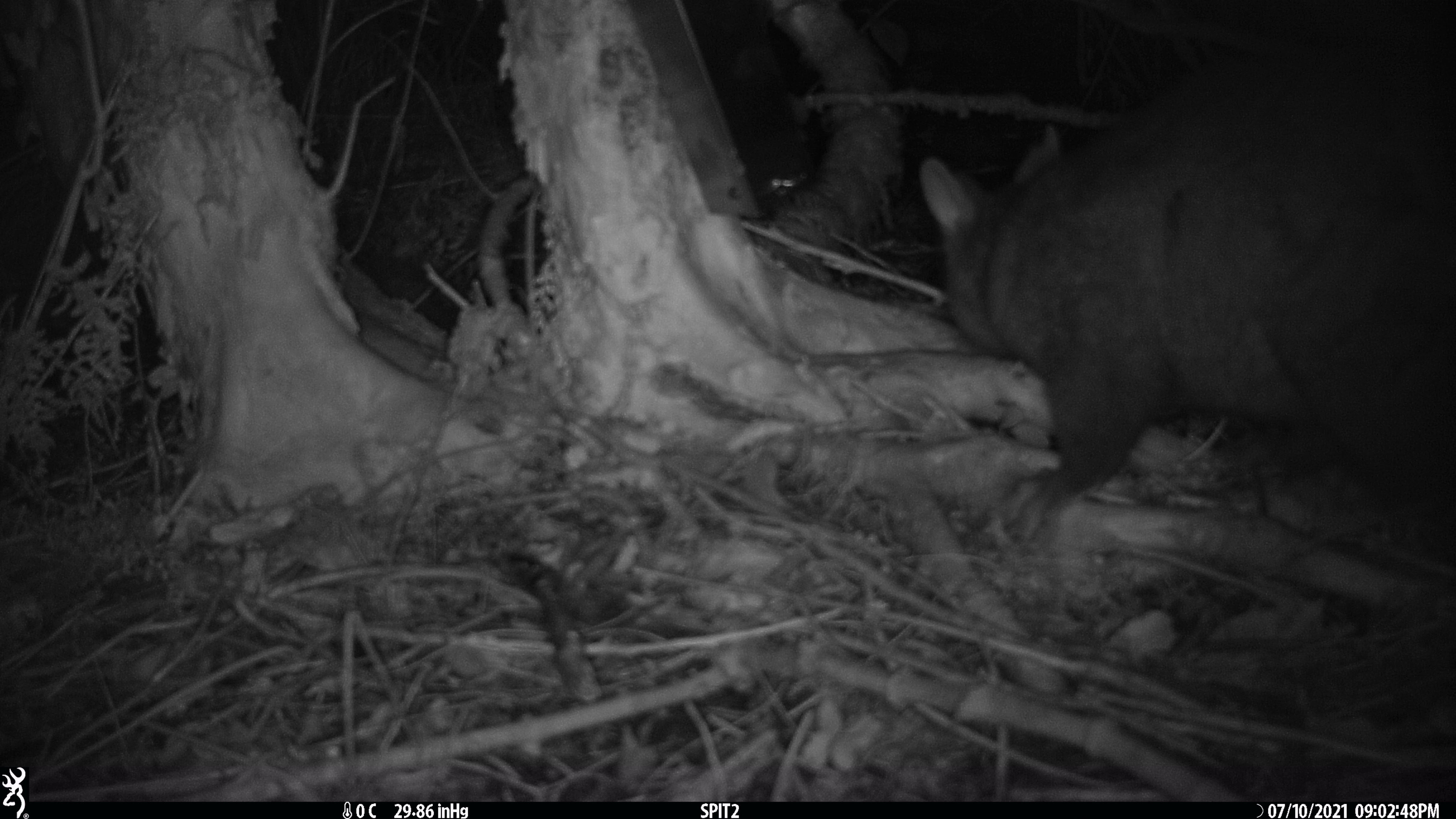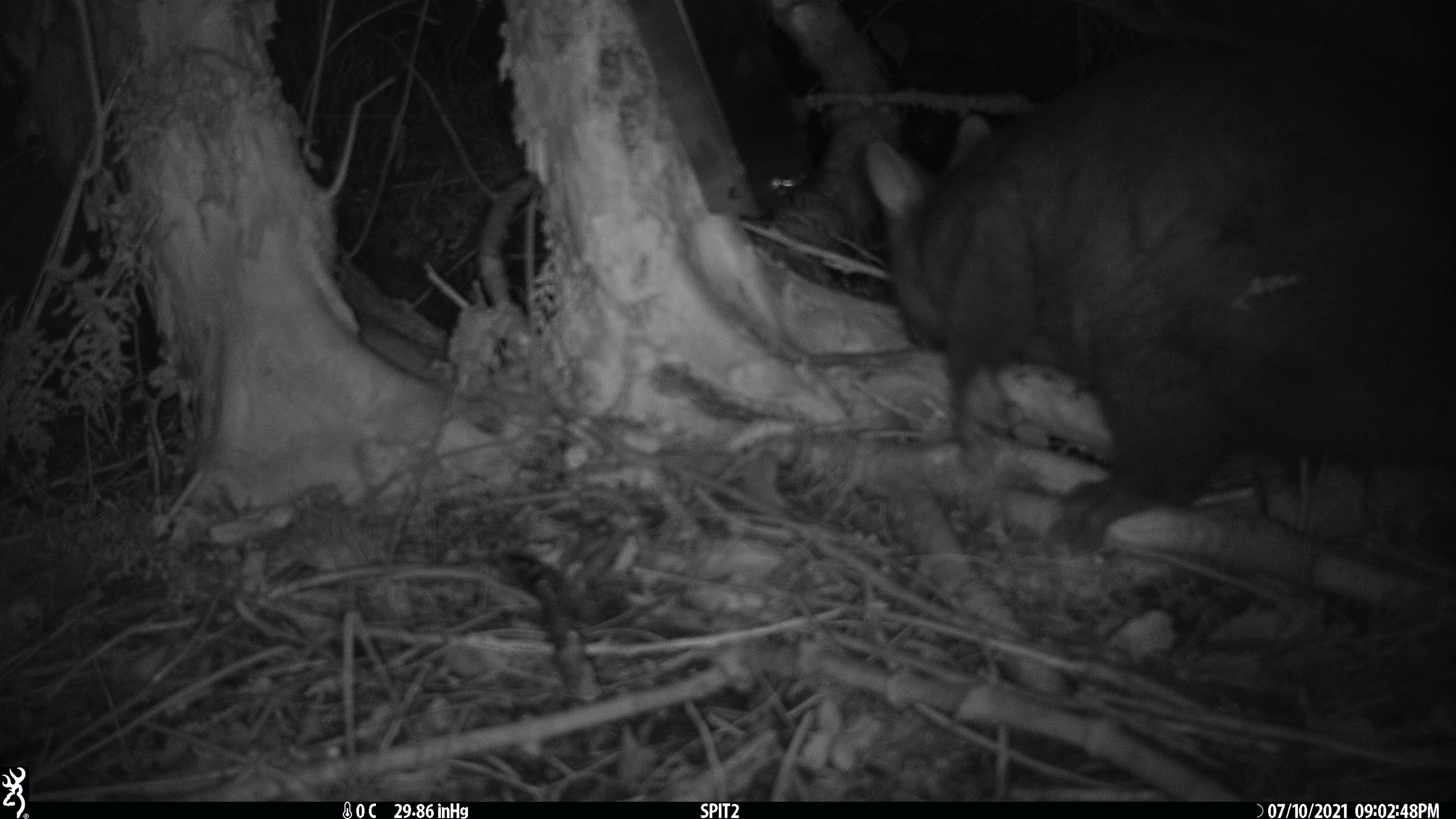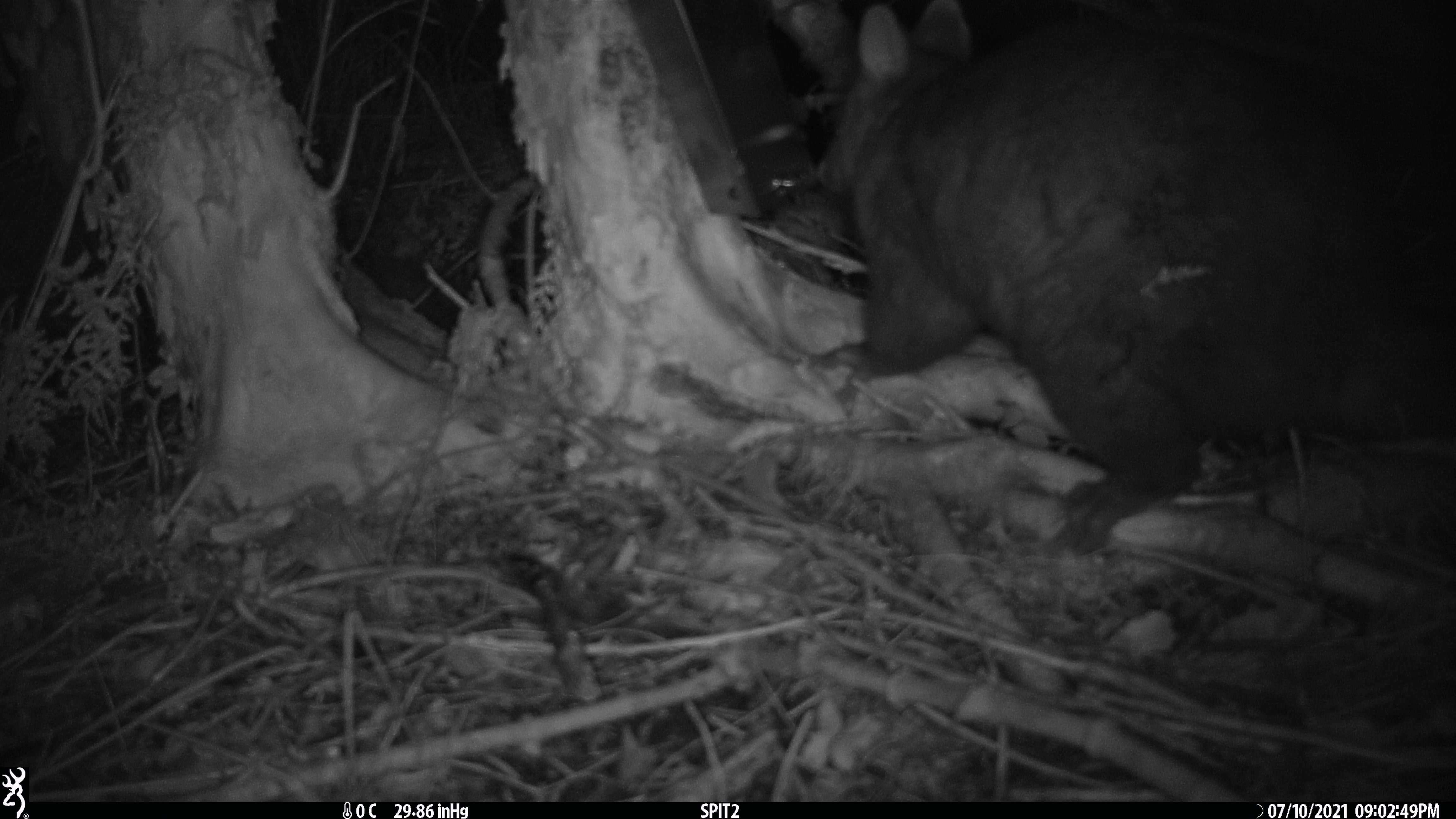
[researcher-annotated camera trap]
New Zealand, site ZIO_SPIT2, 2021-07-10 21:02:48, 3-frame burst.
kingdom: Animalia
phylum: Chordata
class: Mammalia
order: Diprotodontia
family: Phalangeridae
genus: Trichosurus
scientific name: Trichosurus vulpecula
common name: common brushtail possum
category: possum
Possum (common brushtail possum) (Trichosurus vulpecula).